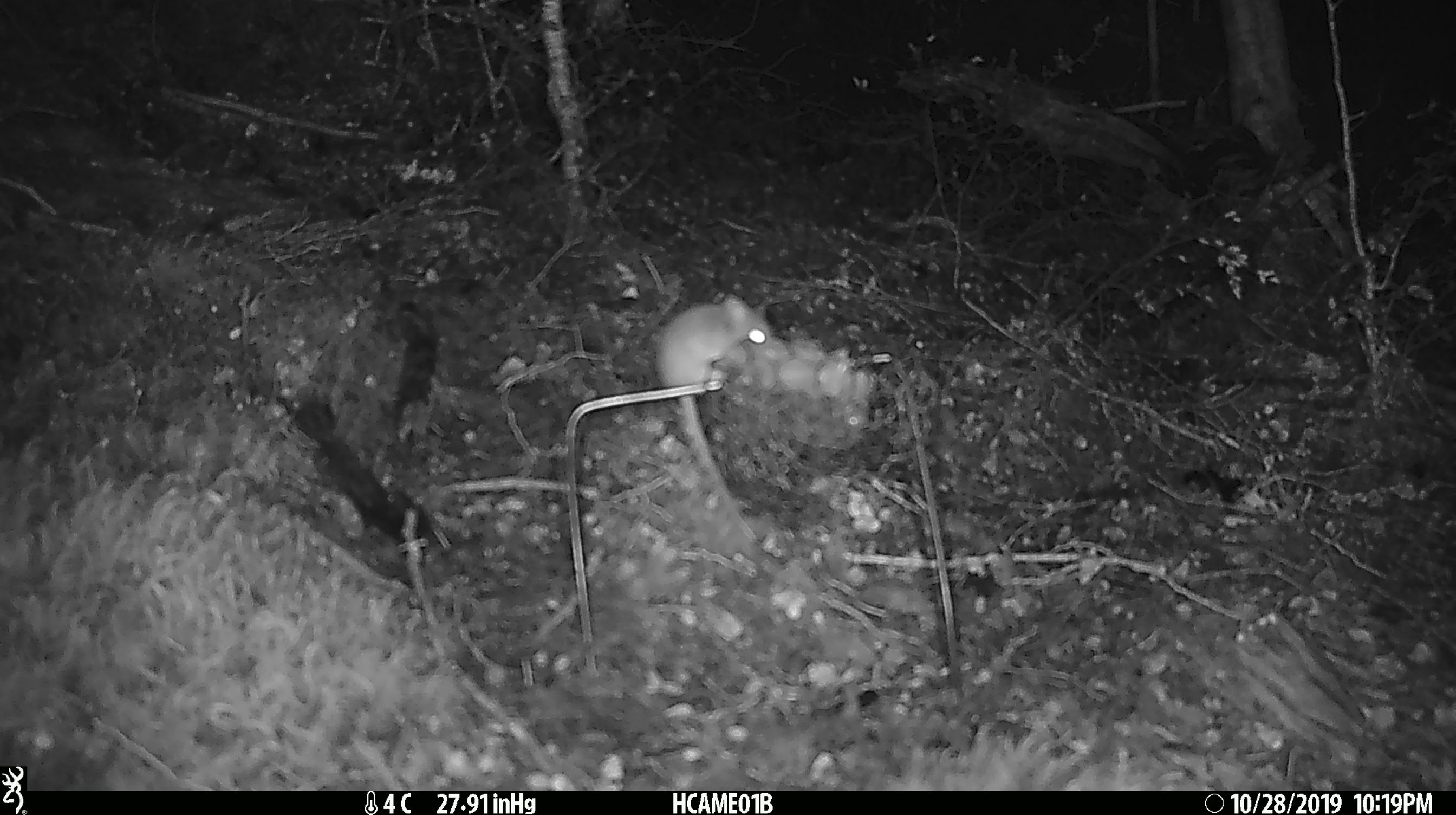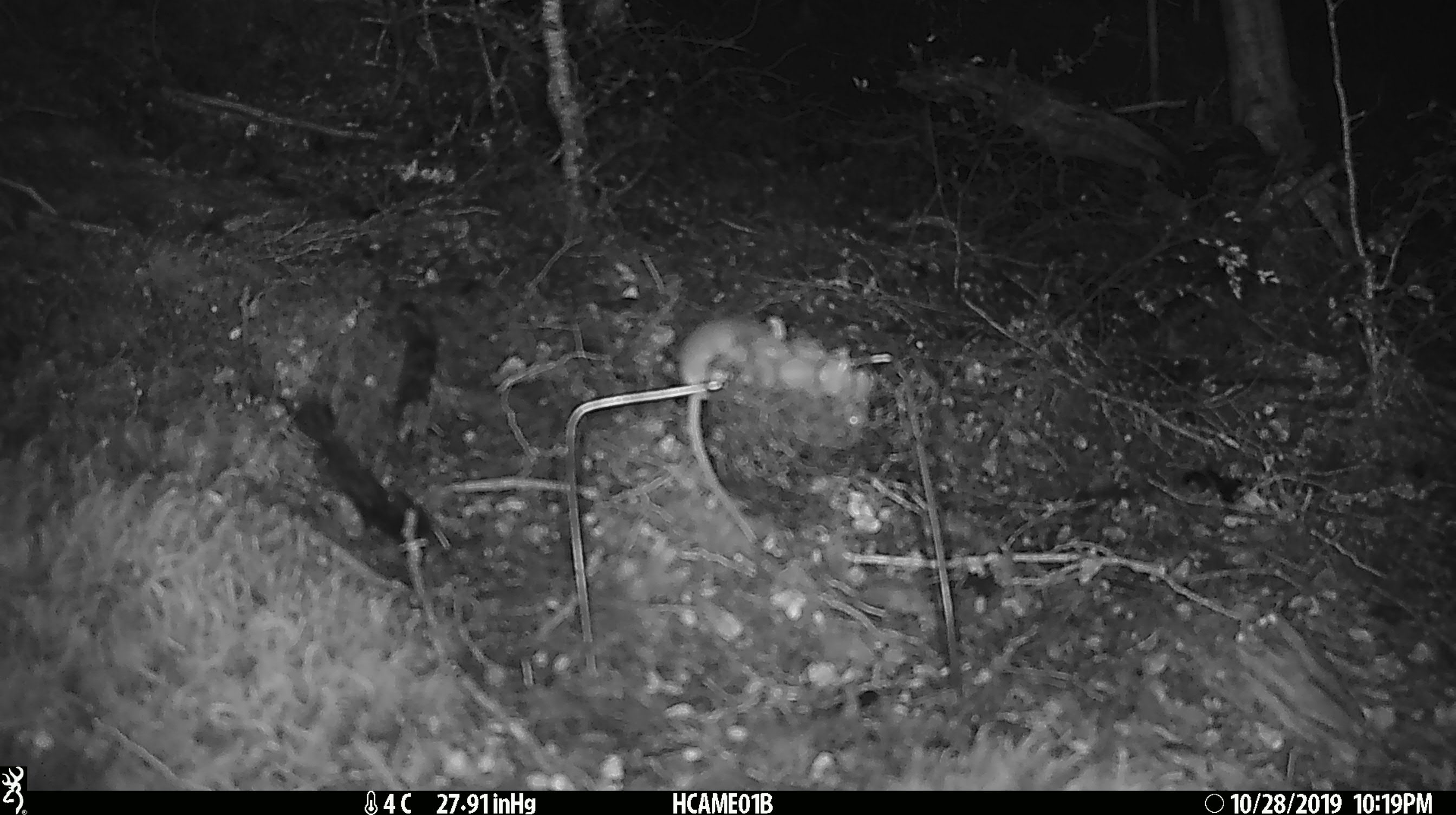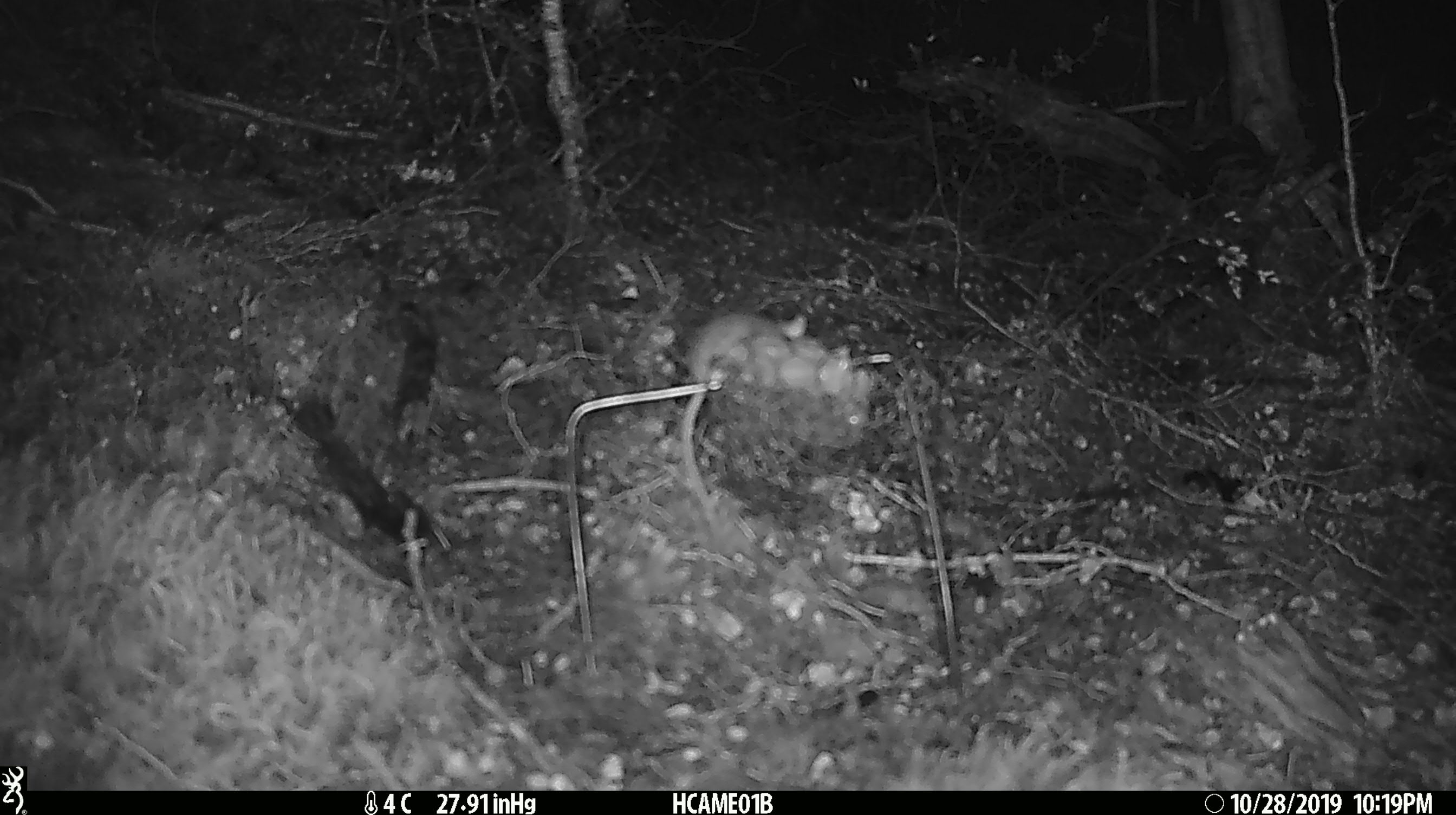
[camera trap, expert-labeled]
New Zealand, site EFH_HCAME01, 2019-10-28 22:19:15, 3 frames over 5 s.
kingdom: Animalia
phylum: Chordata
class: Mammalia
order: Rodentia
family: Muridae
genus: Mus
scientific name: Mus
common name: mouse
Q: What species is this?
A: Mouse (Mus).